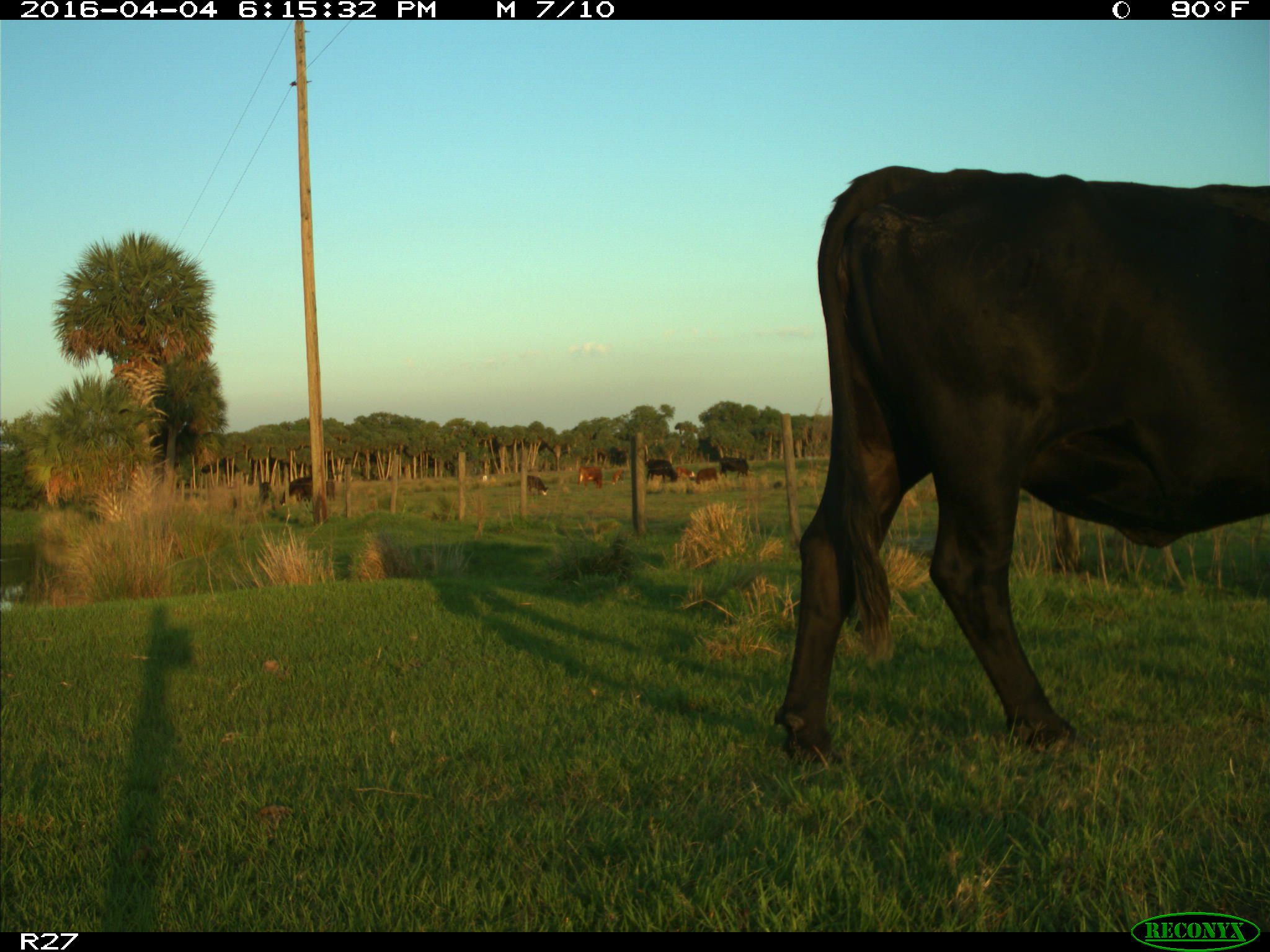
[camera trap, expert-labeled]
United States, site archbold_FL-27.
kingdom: Animalia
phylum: Chordata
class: Mammalia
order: Artiodactyla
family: Bovidae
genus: Bos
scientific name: Bos taurus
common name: domestic cow